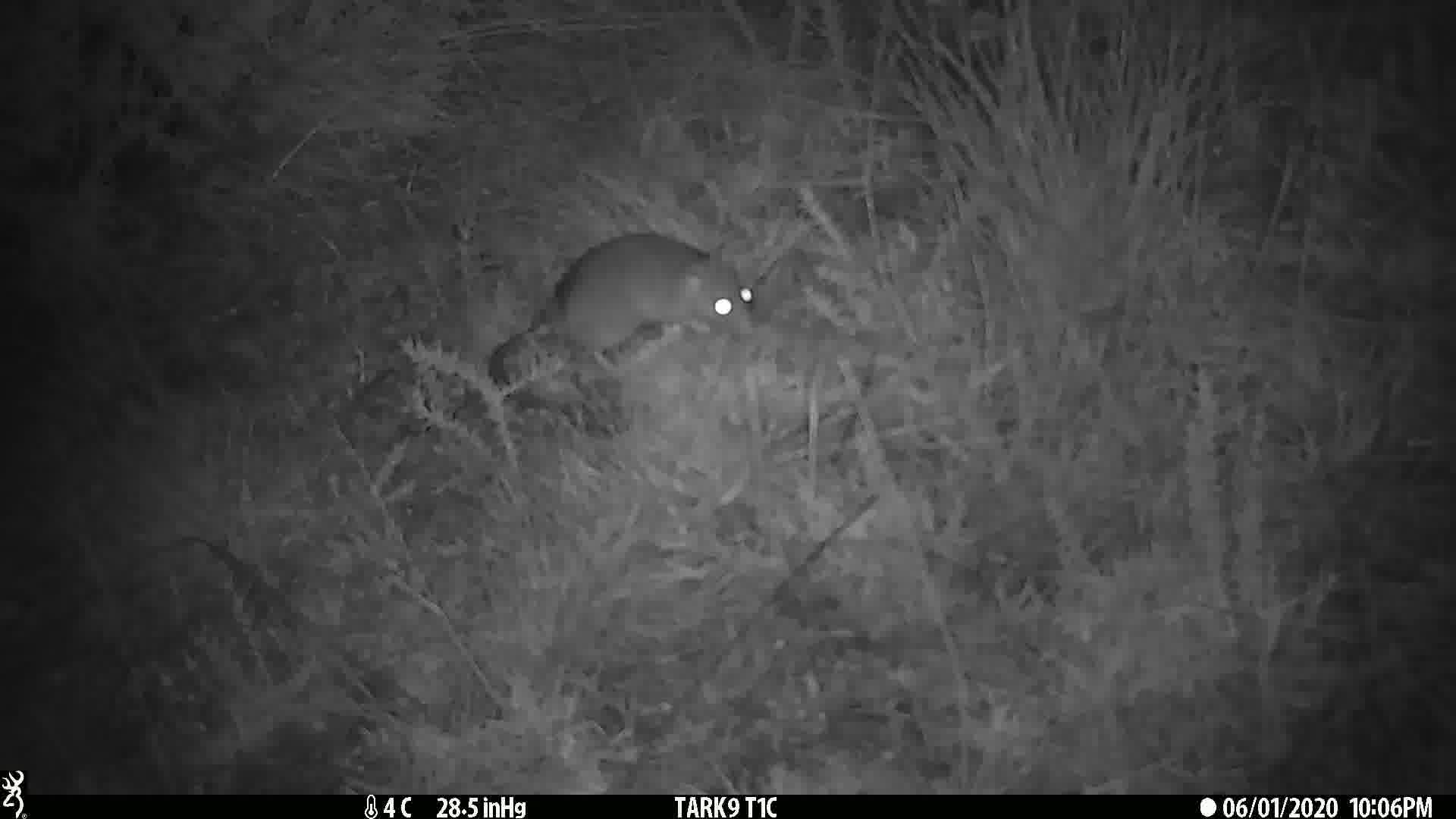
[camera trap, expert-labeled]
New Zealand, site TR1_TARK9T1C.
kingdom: Animalia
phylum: Chordata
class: Mammalia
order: Rodentia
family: Muridae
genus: Rattus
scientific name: Rattus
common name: rat